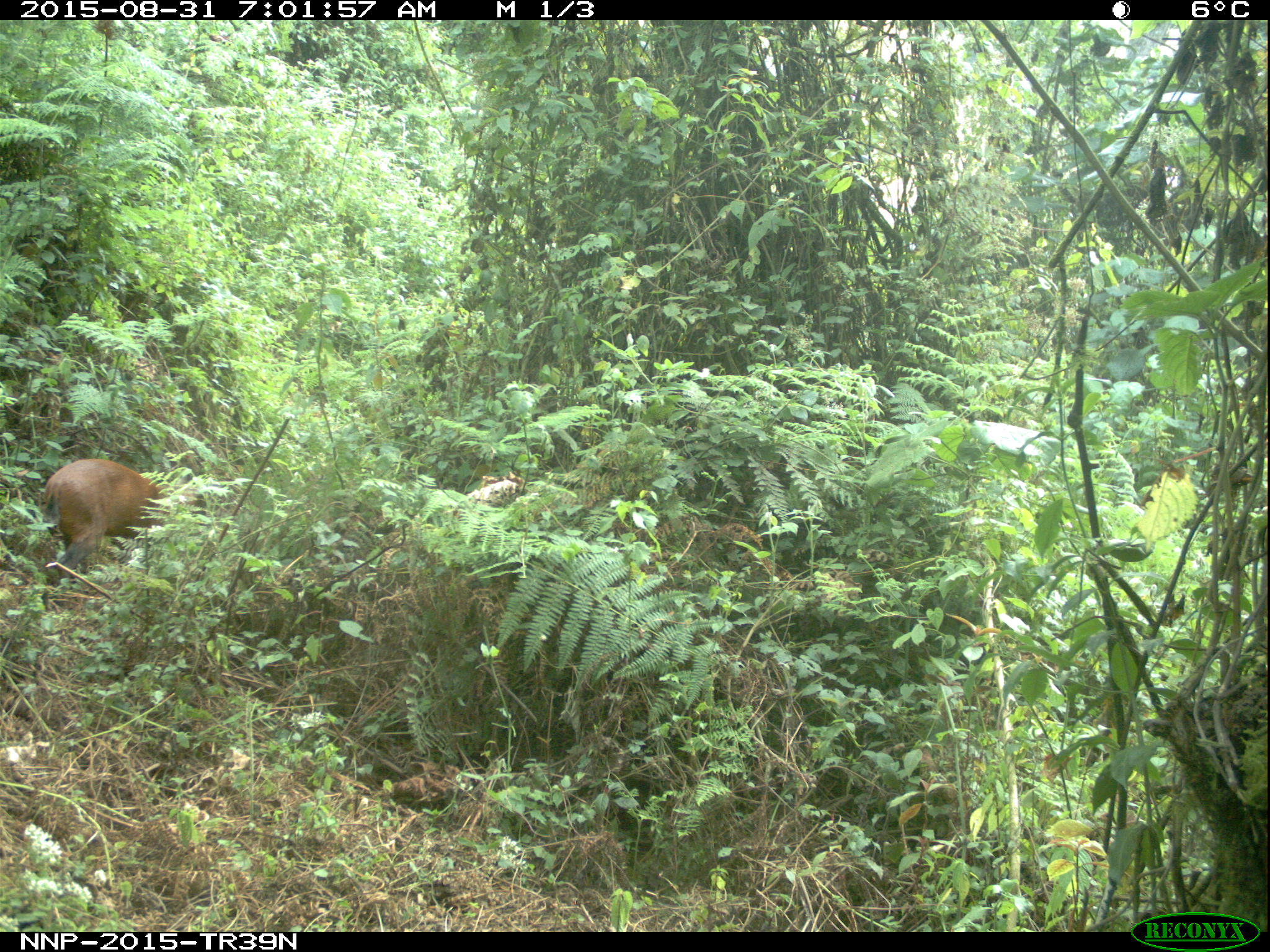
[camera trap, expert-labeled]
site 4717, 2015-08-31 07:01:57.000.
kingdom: Animalia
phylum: Chordata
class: Mammalia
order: Artiodactyla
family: Bovidae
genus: Cephalophus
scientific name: Cephalophus nigrifrons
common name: black-fronted duiker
Cephalophus nigrifrons (black-fronted duiker), count 1.